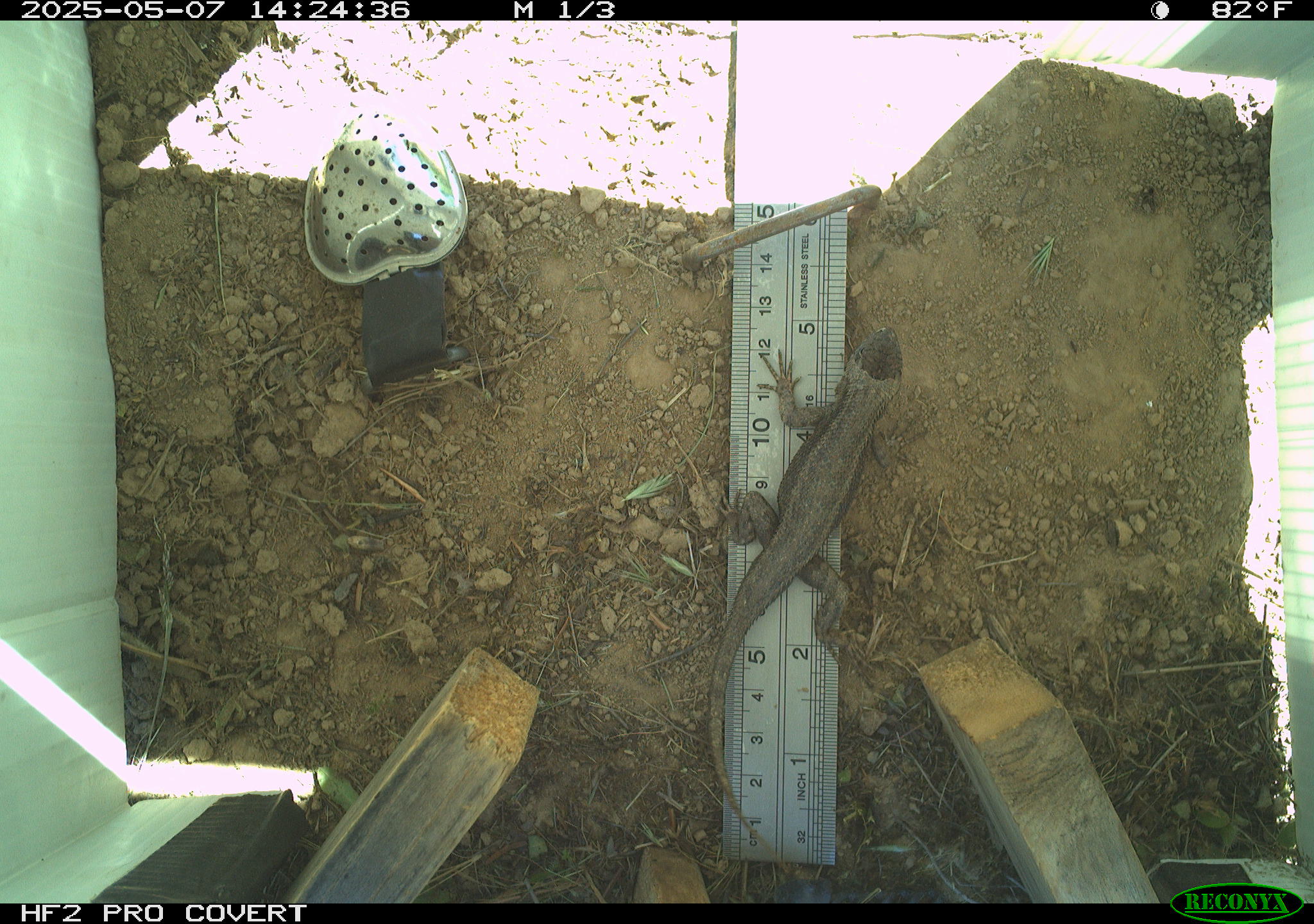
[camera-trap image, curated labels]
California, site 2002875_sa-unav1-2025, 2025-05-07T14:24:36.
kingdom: Animalia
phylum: Chordata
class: Reptilia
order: Squamata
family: Phrynosomatidae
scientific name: Phrynosomatidae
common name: north american spiny lizards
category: sceloporus/uta species